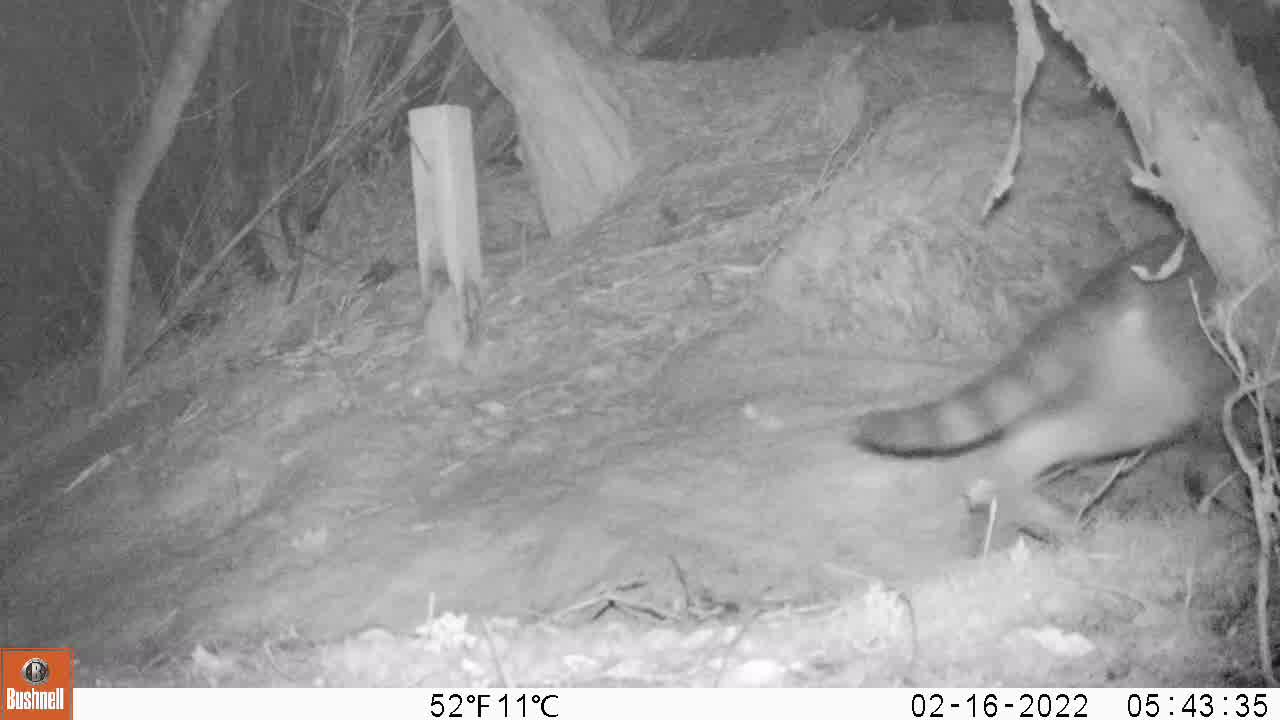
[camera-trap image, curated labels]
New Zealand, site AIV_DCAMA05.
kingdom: Animalia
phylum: Chordata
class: Mammalia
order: Carnivora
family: Felidae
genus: Felis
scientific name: Felis catus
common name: domestic cat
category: cat